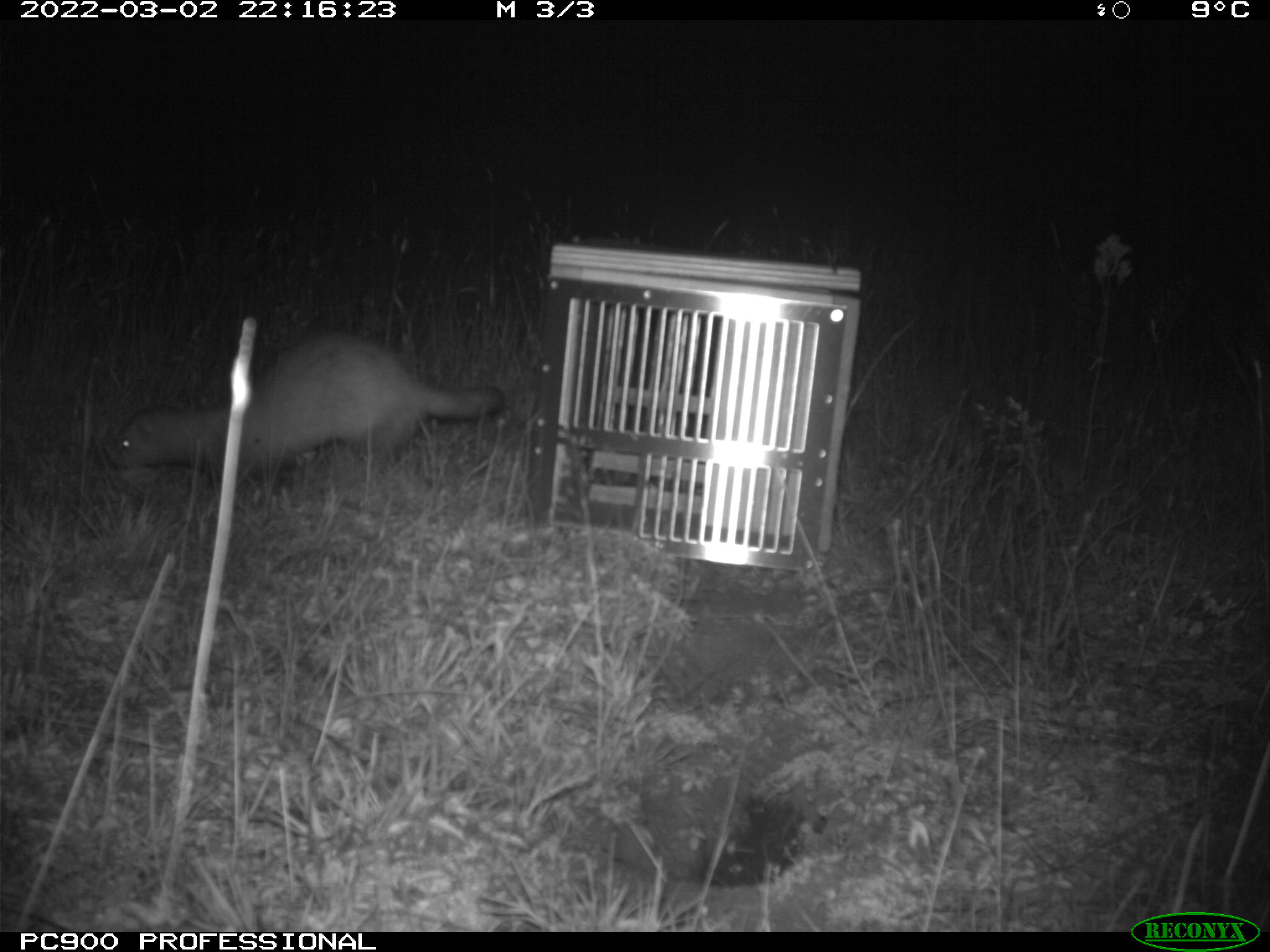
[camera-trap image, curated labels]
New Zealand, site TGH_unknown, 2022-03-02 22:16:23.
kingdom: Animalia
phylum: Chordata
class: Mammalia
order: Carnivora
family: Mustelidae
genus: Mustela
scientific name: Mustela furo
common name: ferret